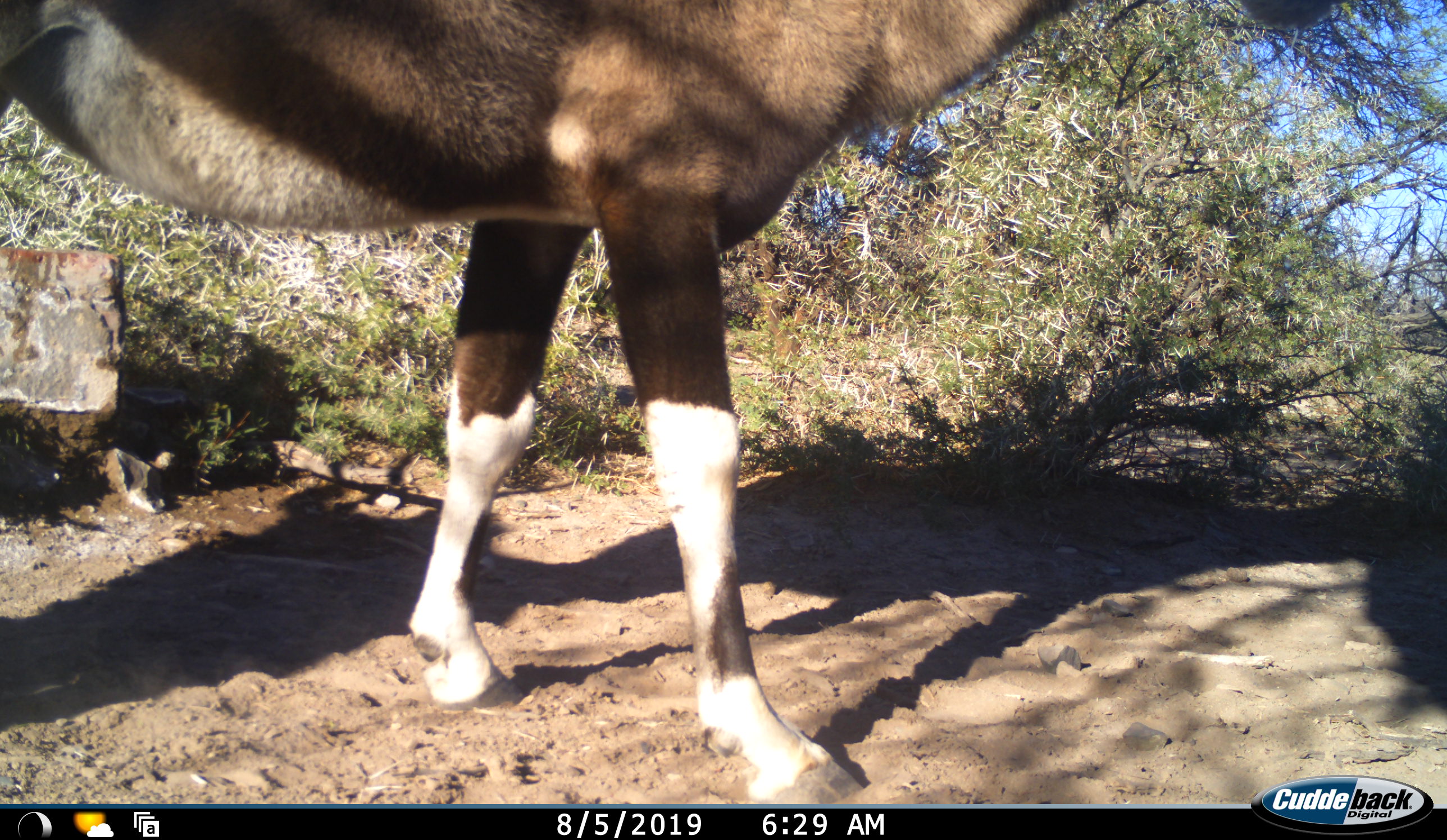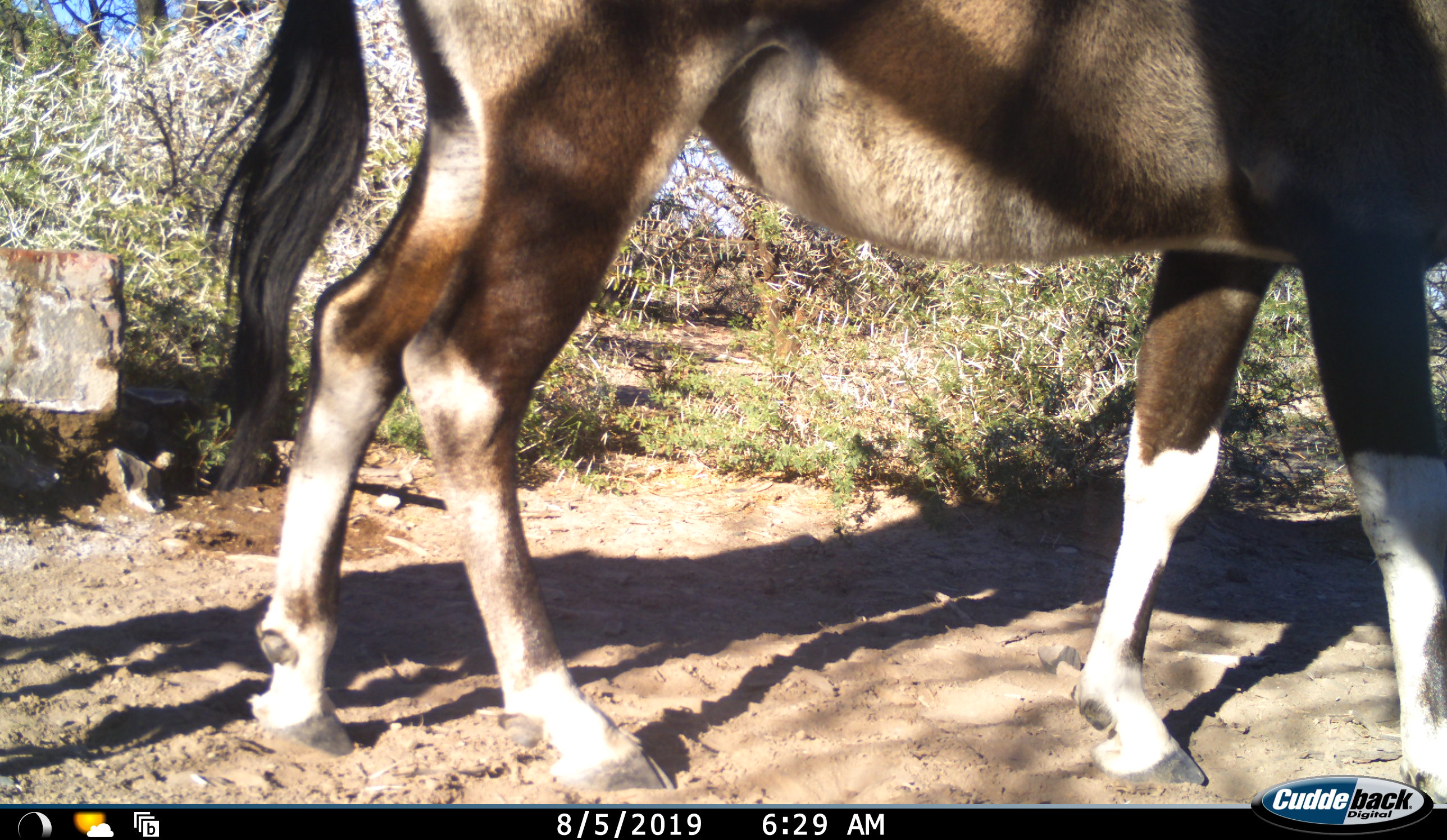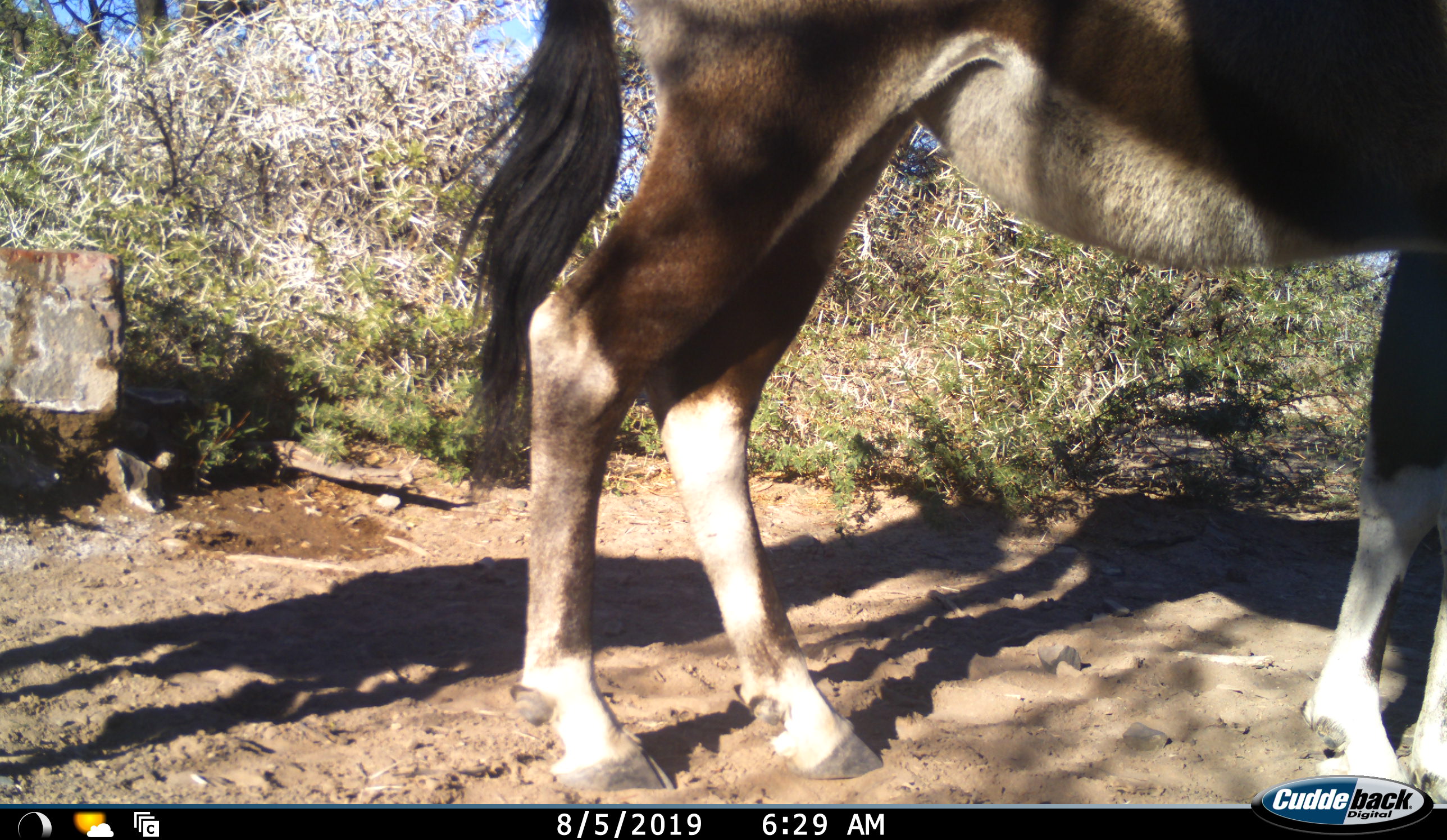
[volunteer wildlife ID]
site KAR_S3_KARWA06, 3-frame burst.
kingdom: Animalia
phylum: Chordata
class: Mammalia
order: Artiodactyla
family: Bovidae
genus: Oryx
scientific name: Oryx gazella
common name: gemsbok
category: oryx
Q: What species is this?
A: Oryx (gemsbok) (Oryx gazella).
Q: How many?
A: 1.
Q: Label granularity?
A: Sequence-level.